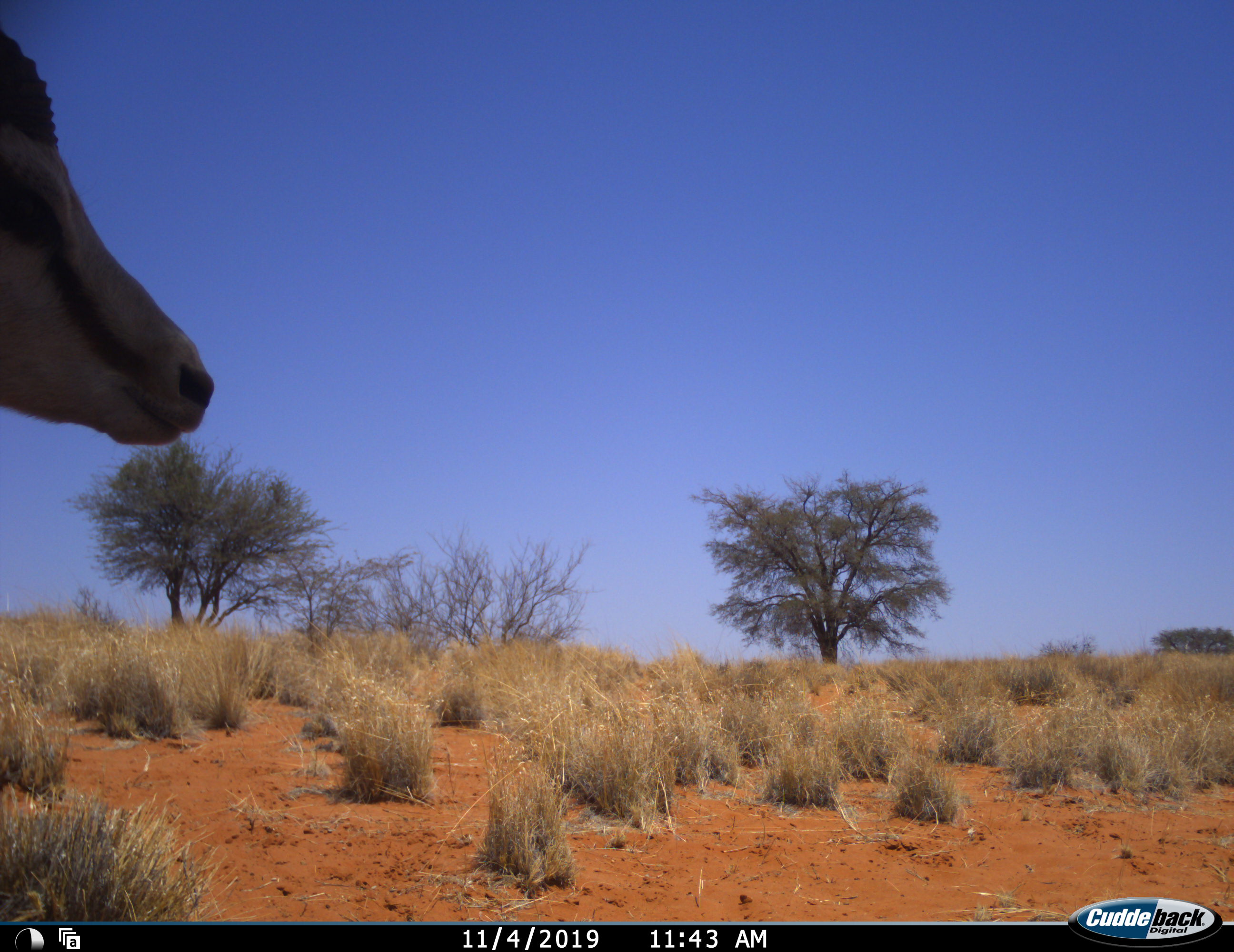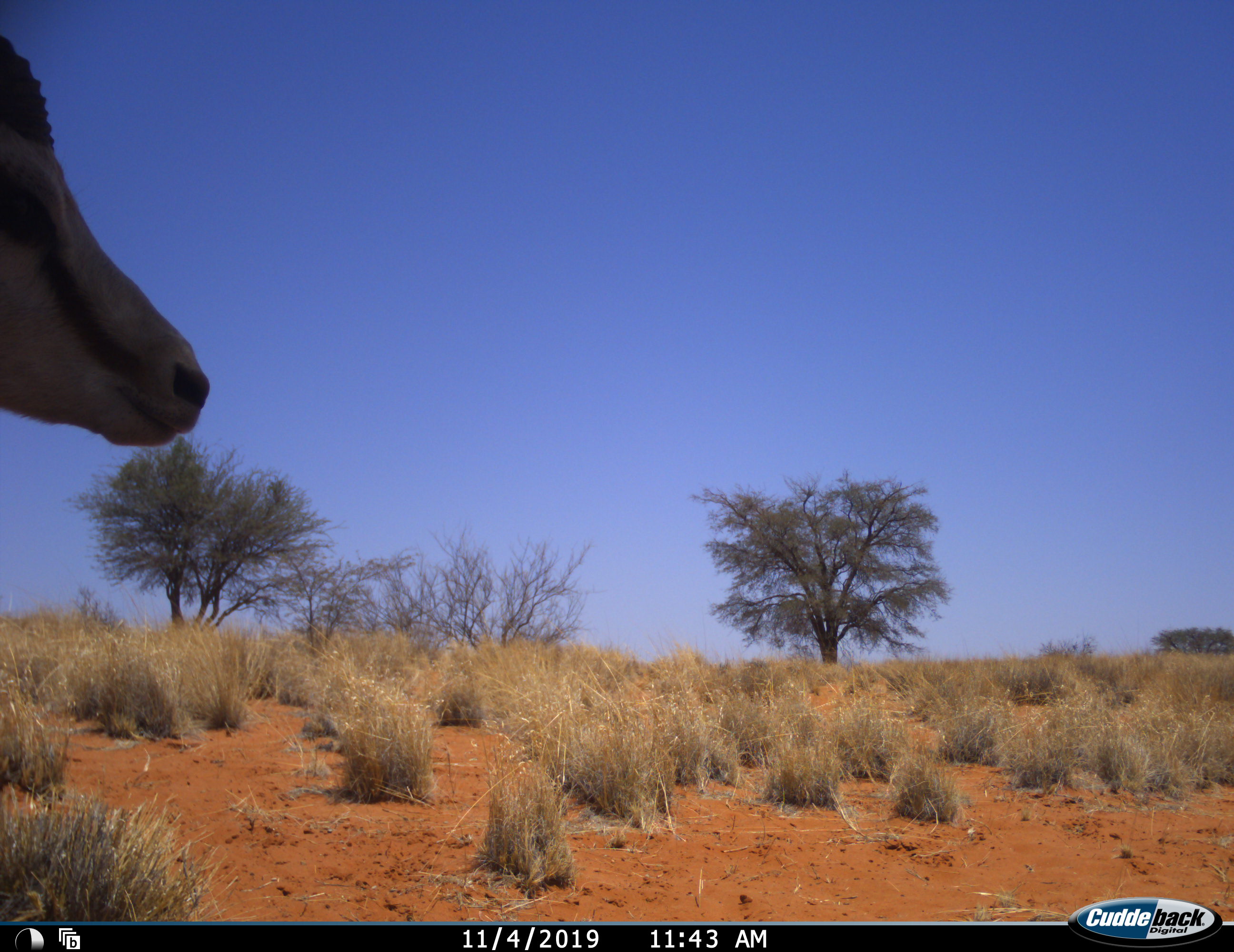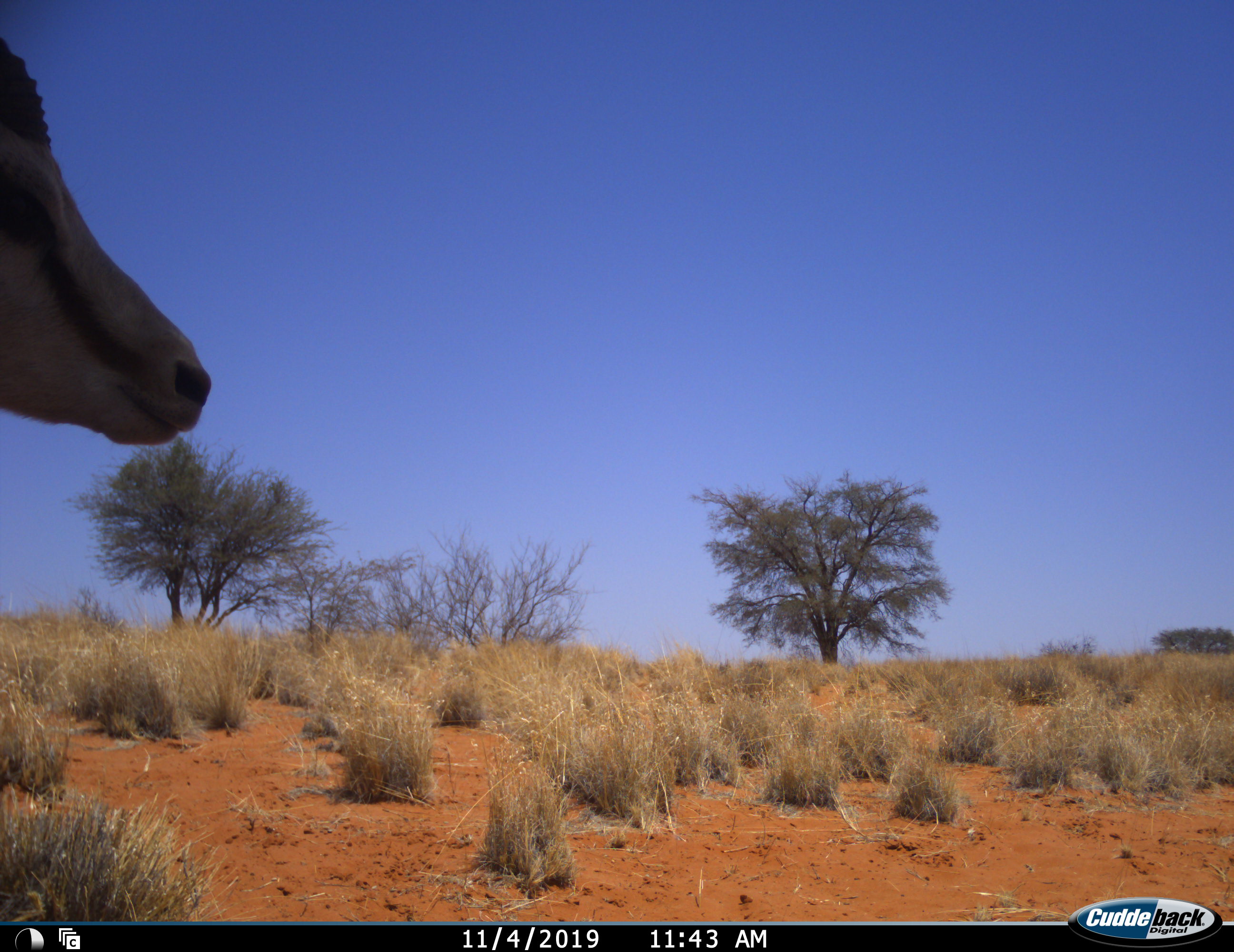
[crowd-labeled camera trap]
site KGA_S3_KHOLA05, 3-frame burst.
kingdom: Animalia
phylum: Chordata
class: Mammalia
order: Artiodactyla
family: Bovidae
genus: Antidorcas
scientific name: Antidorcas marsupialis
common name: springbok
Springbok (Antidorcas marsupialis), count 1. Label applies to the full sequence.